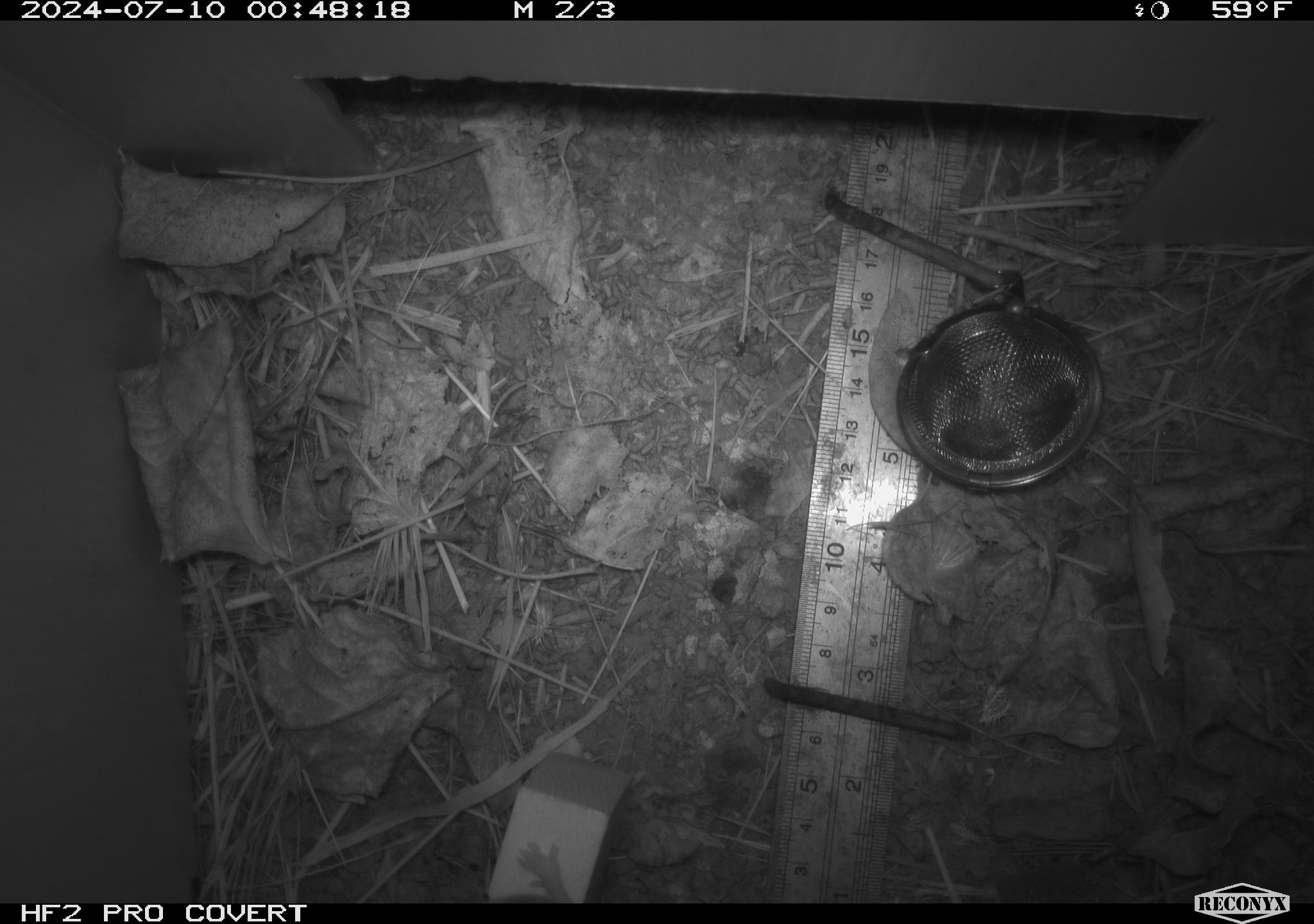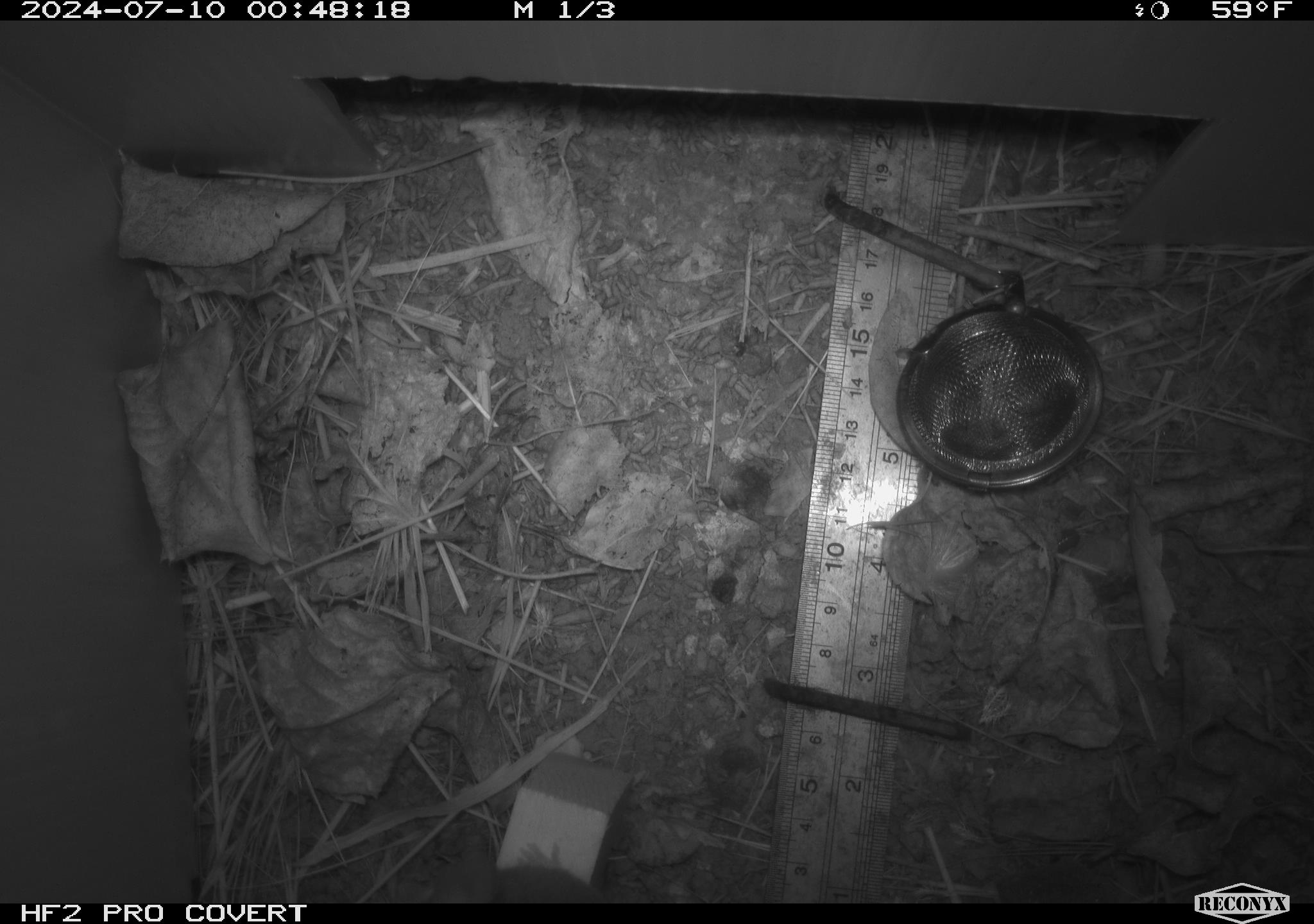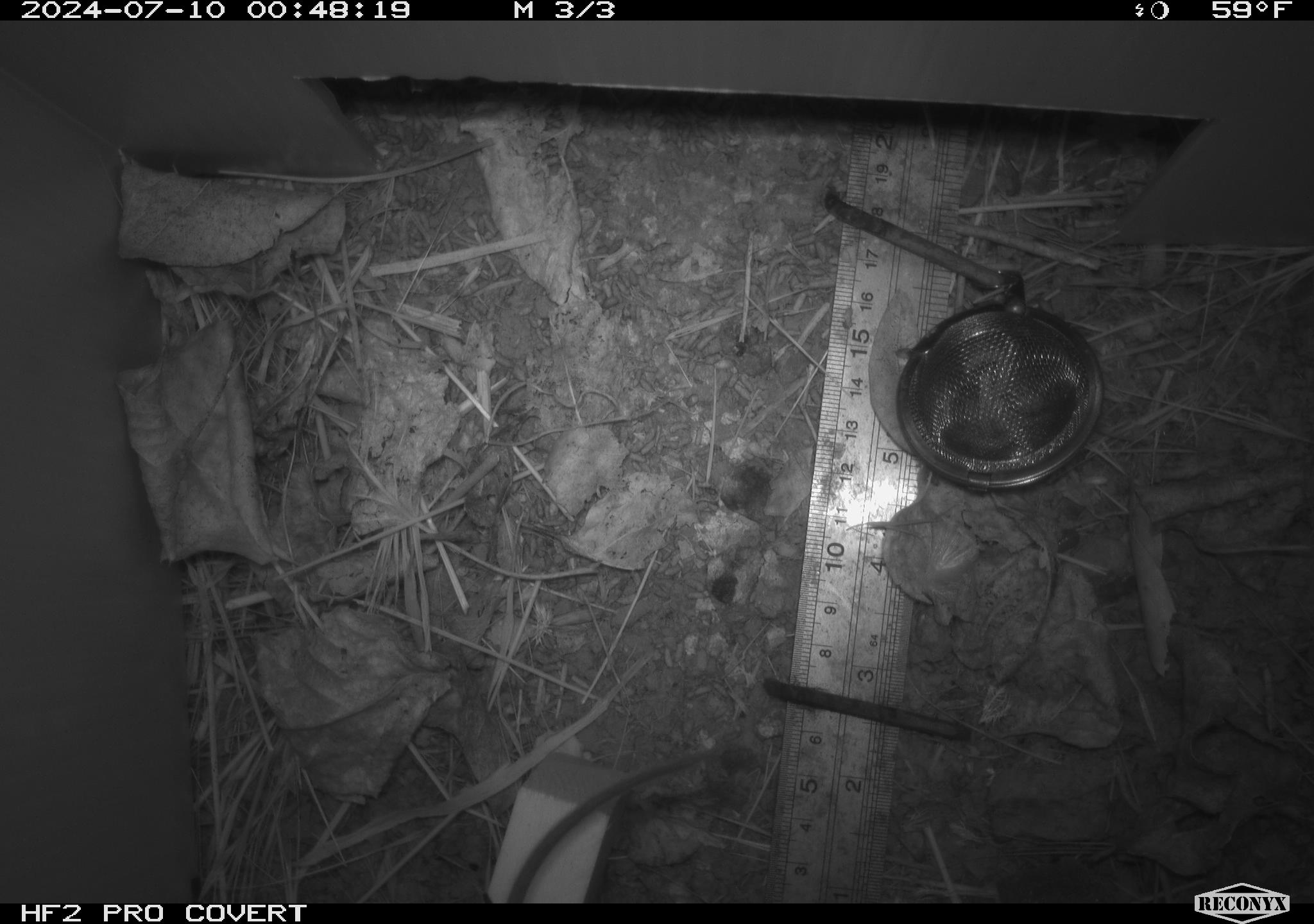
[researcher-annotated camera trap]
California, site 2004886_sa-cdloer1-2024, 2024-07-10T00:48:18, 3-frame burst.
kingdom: Animalia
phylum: Chordata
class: Mammalia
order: Rodentia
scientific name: Rodentia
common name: mouse species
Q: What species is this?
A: Mouse species (Rodentia).